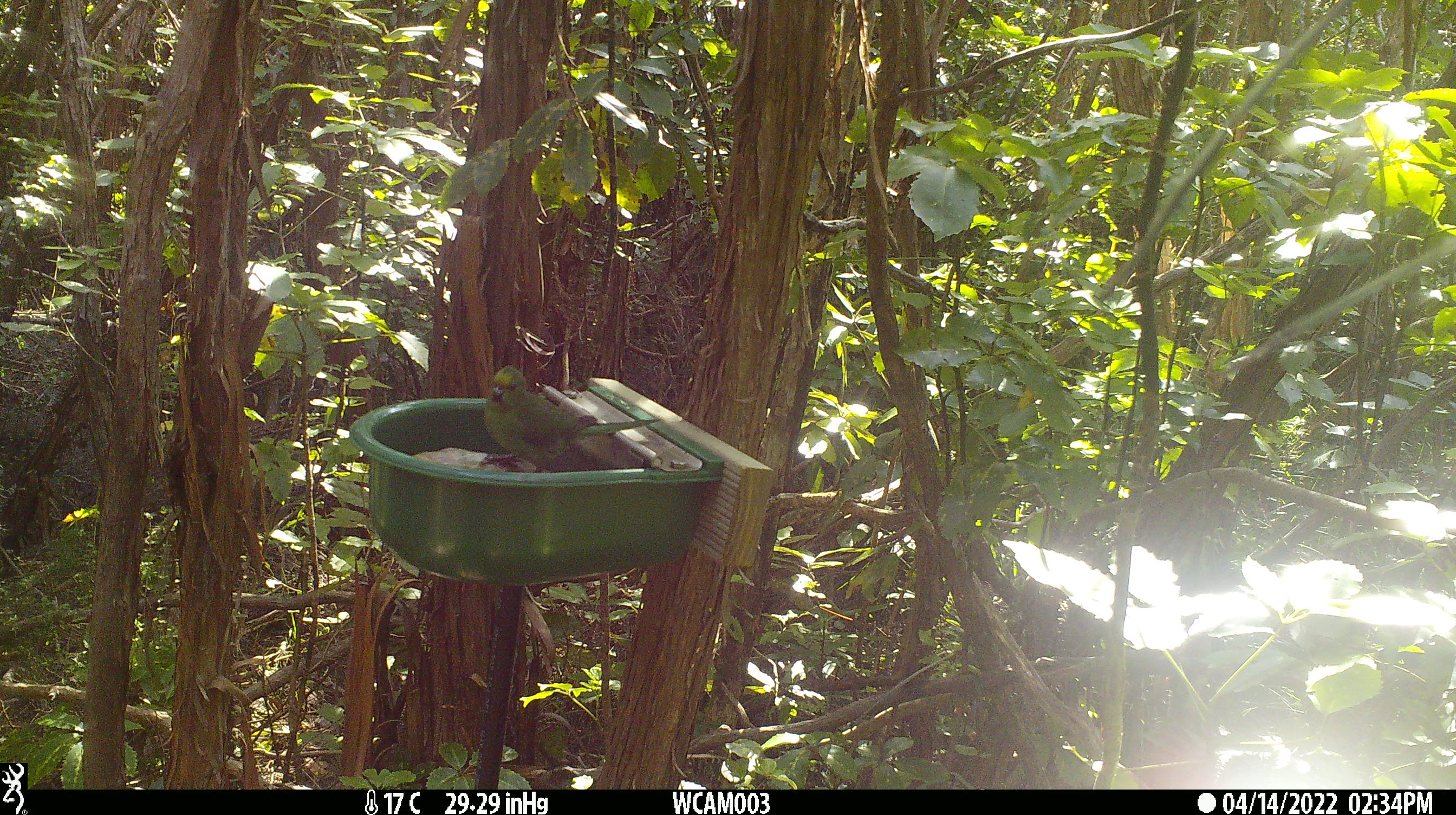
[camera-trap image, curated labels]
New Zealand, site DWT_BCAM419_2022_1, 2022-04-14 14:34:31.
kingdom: Animalia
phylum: Chordata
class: Aves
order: Psittaciformes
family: Psittaculidae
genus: Cyanoramphus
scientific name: Cyanoramphus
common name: parakeet